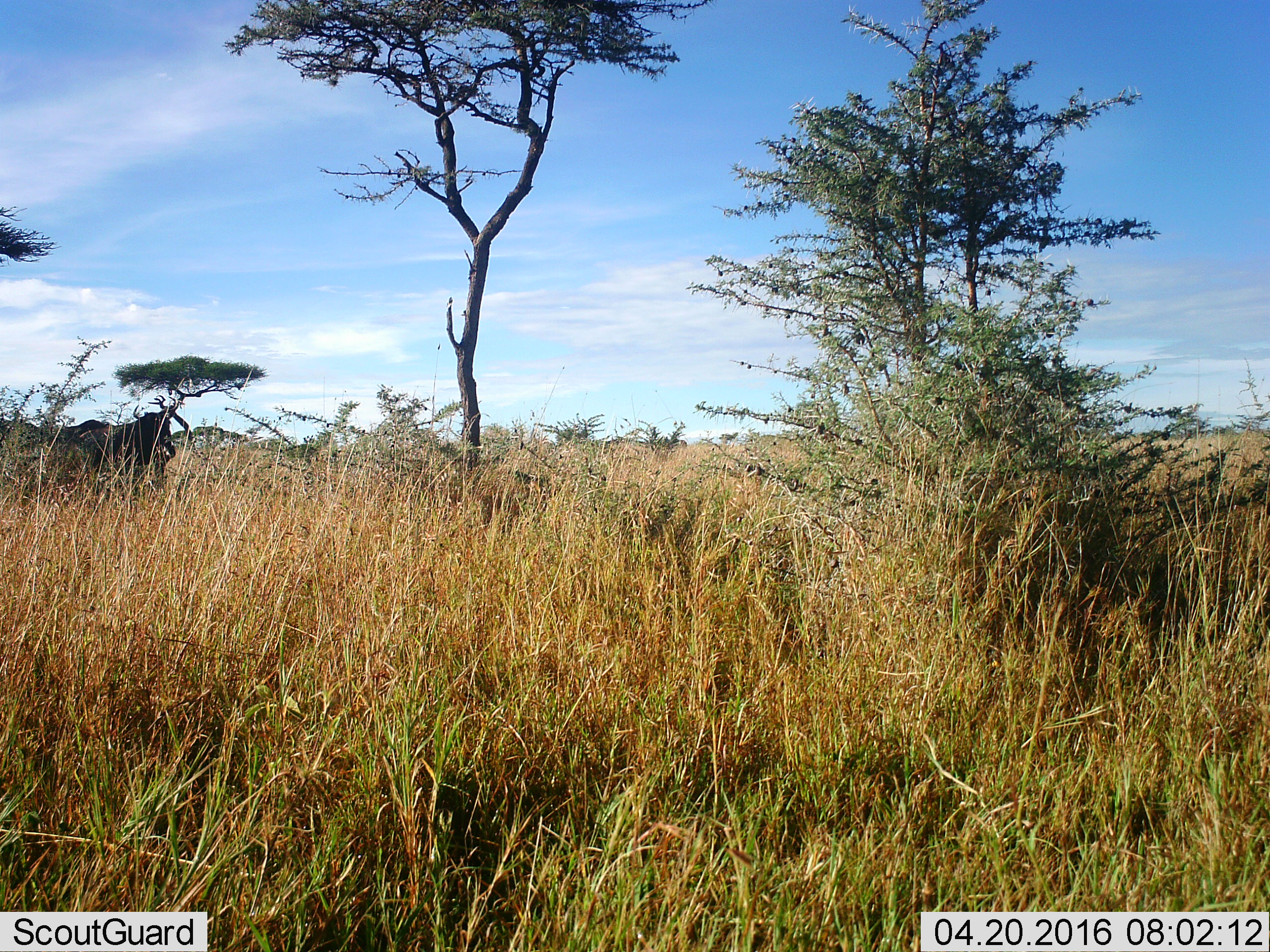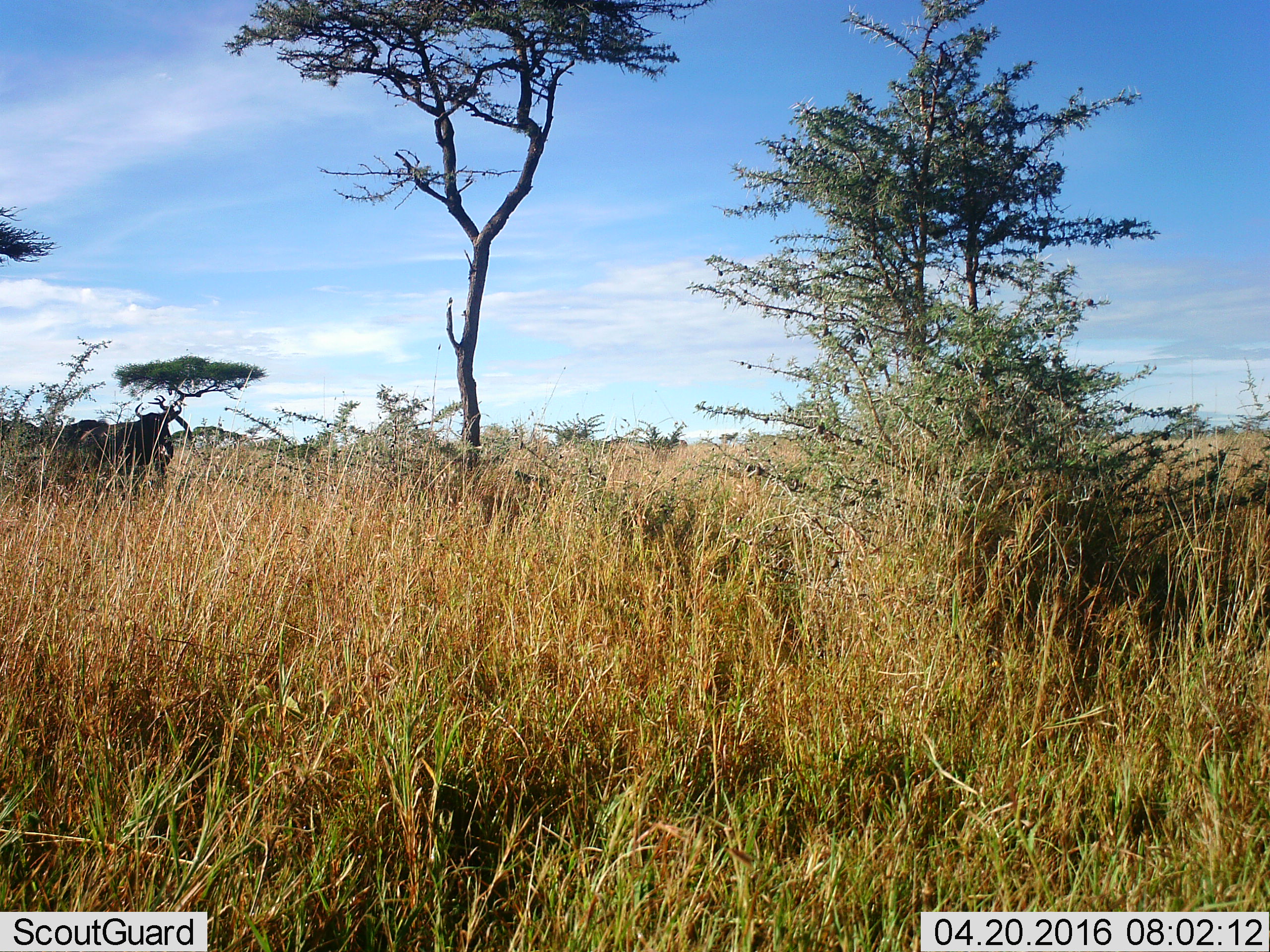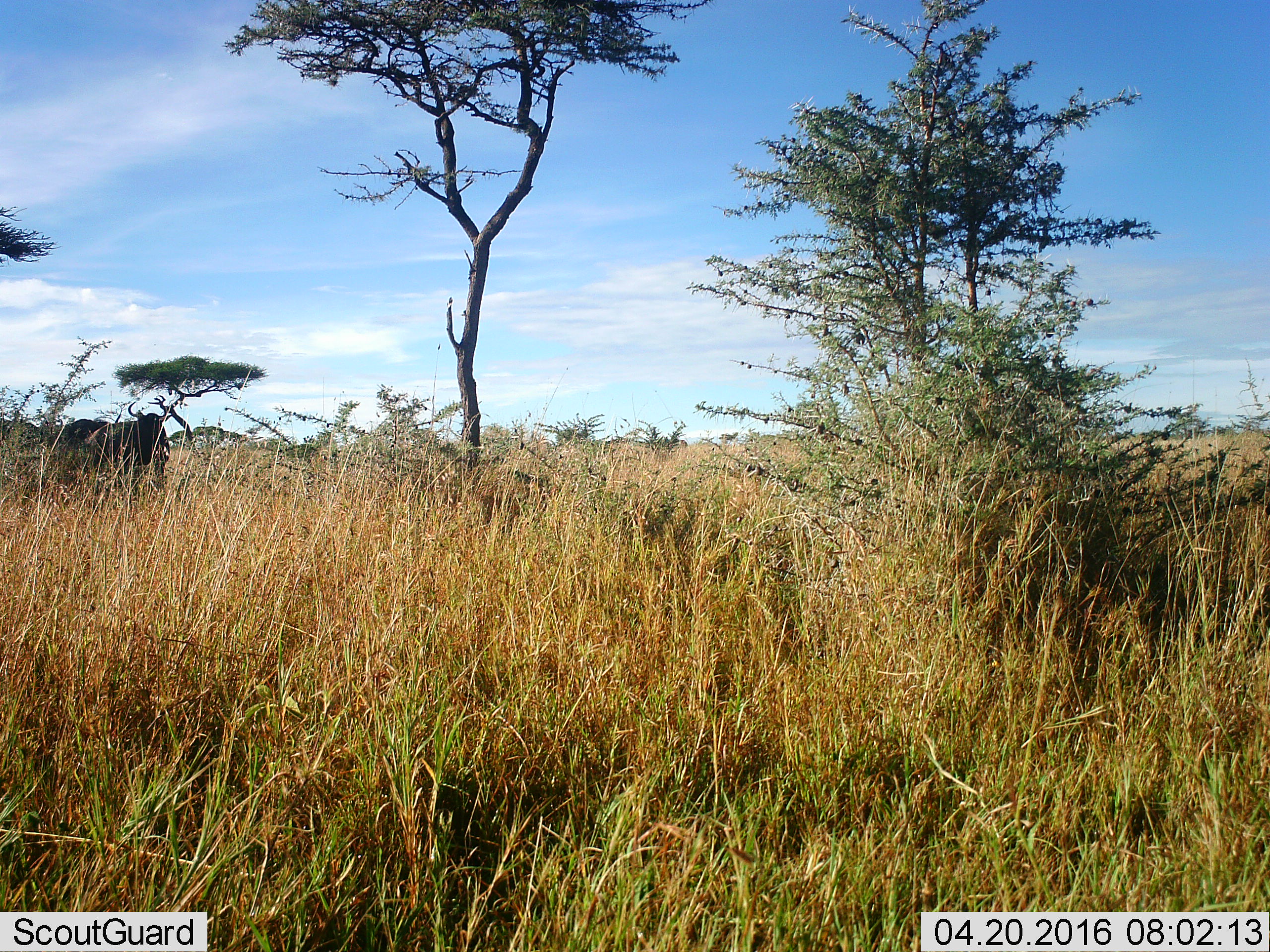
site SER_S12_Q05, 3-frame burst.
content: unidentified animal